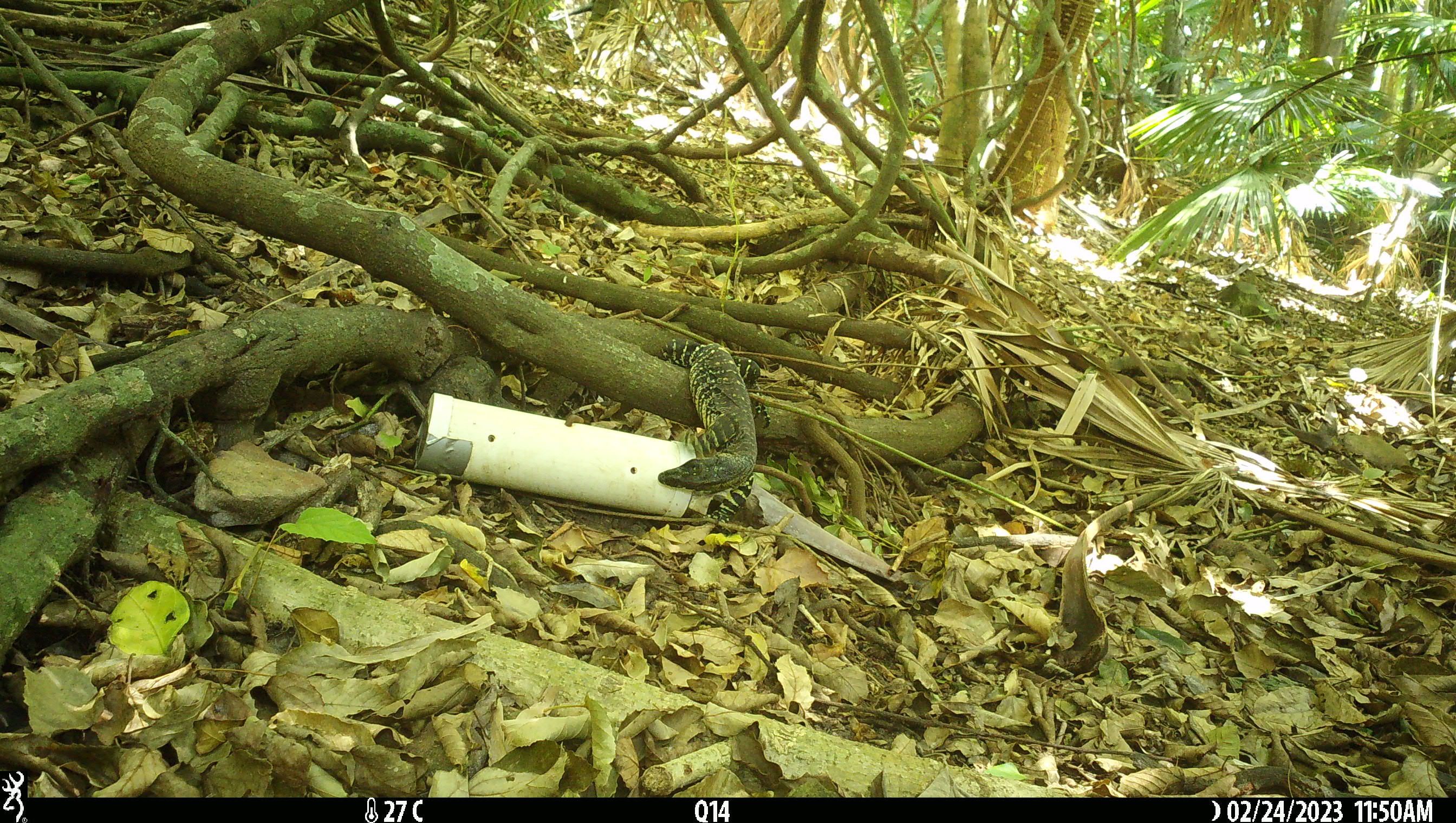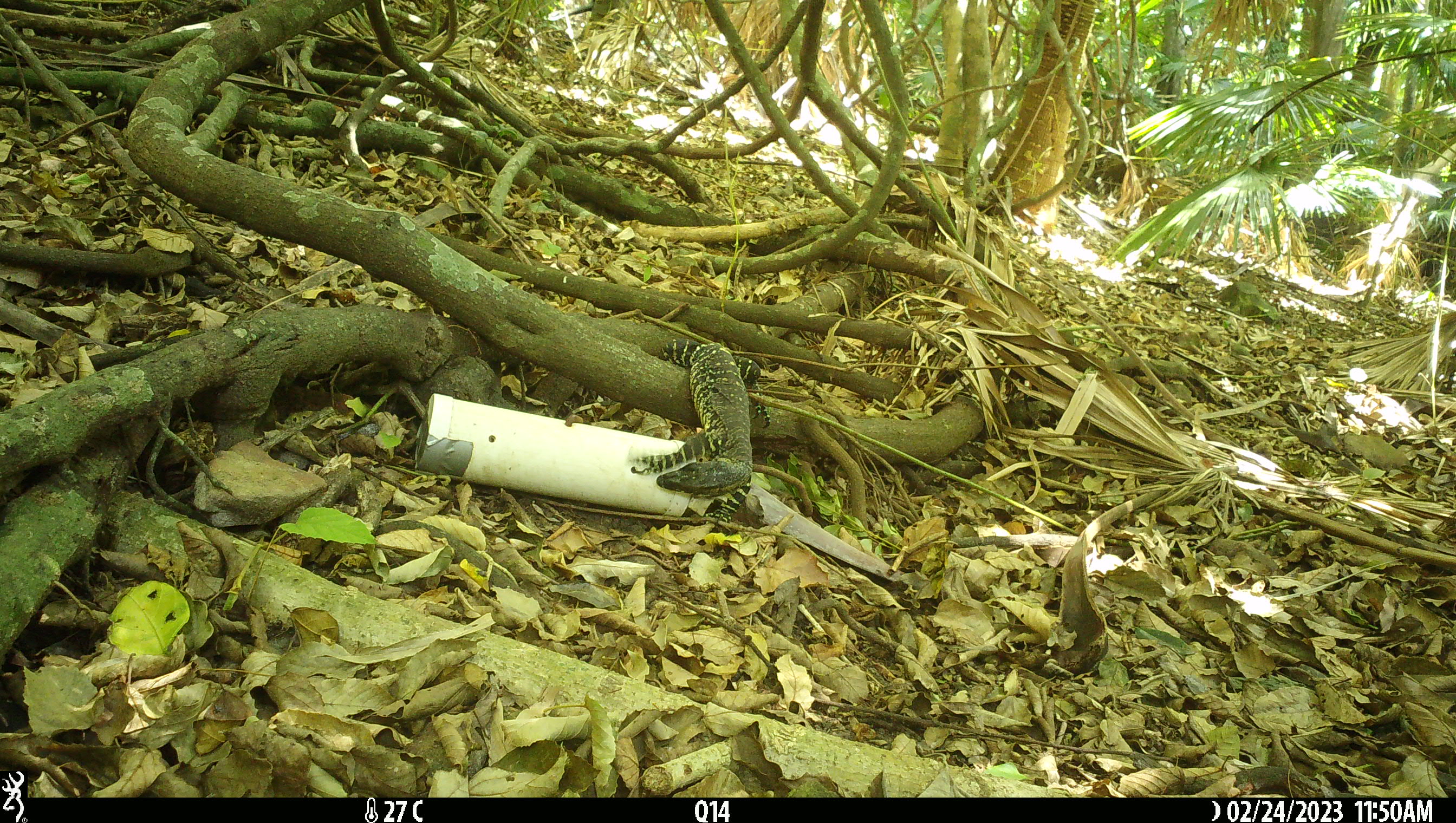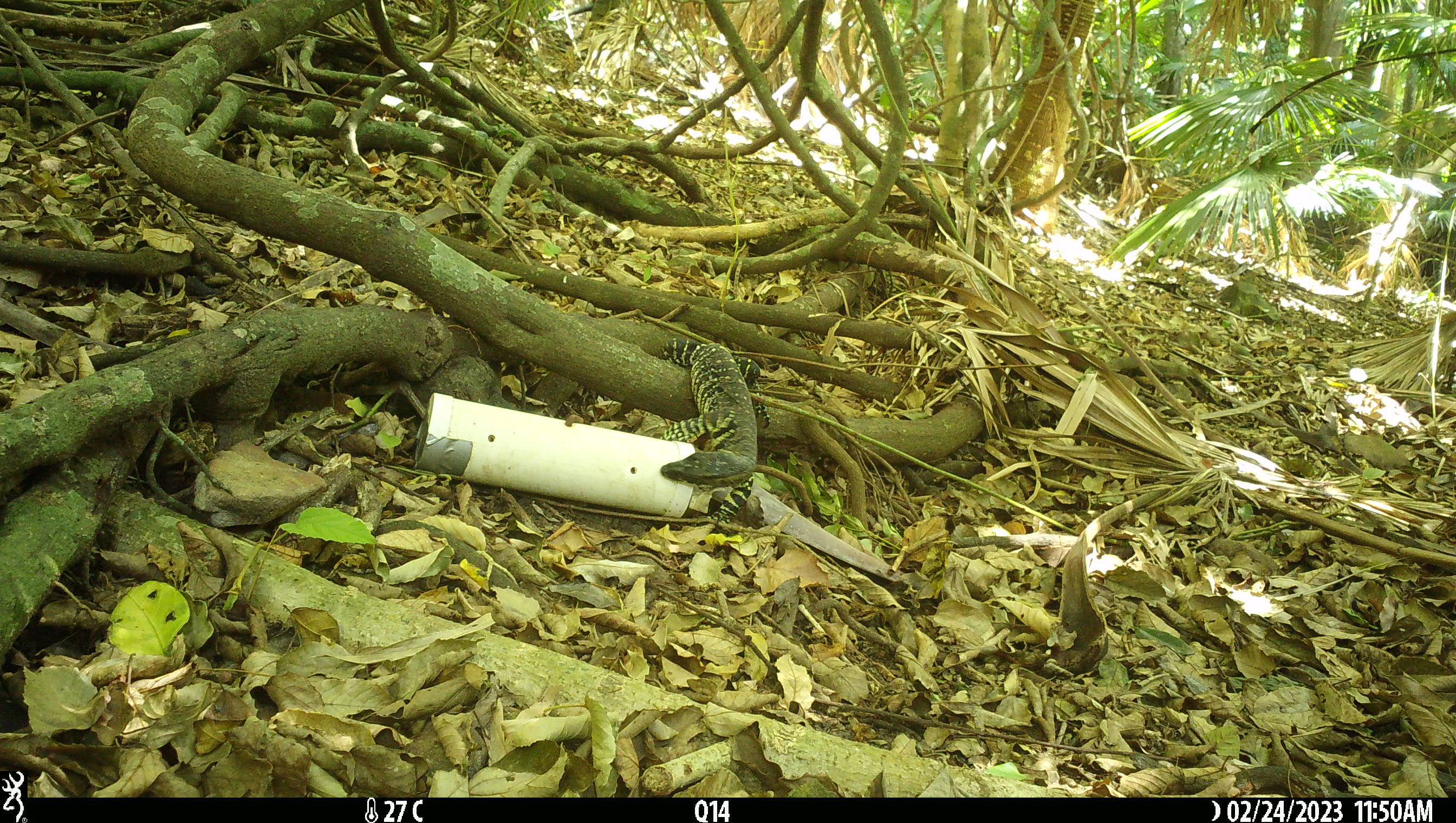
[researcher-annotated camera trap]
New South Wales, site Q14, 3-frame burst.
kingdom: Animalia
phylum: Chordata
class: Reptilia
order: Squamata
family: Varanidae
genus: Varanus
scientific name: Varanus varius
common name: lace monitor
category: goanna